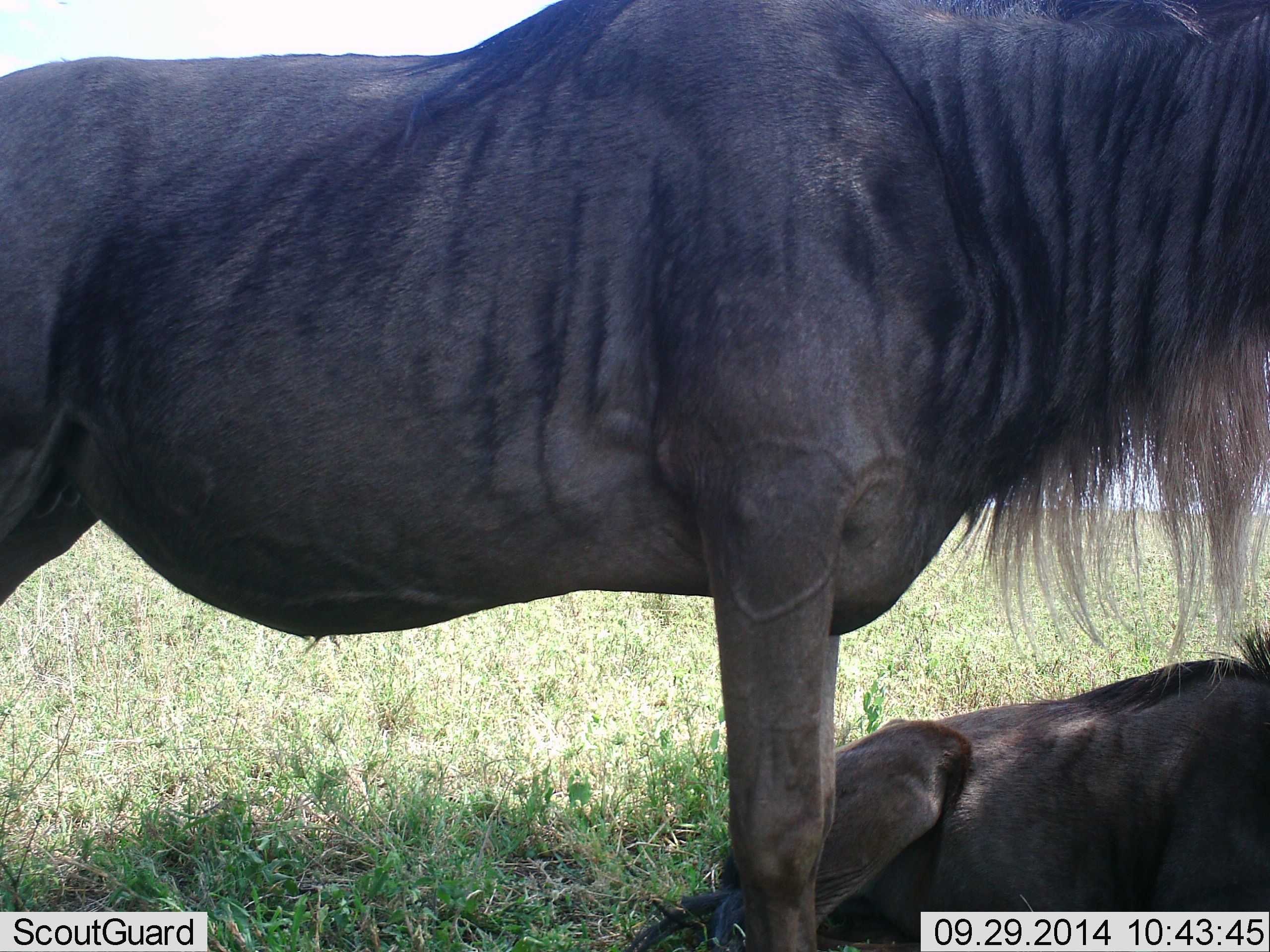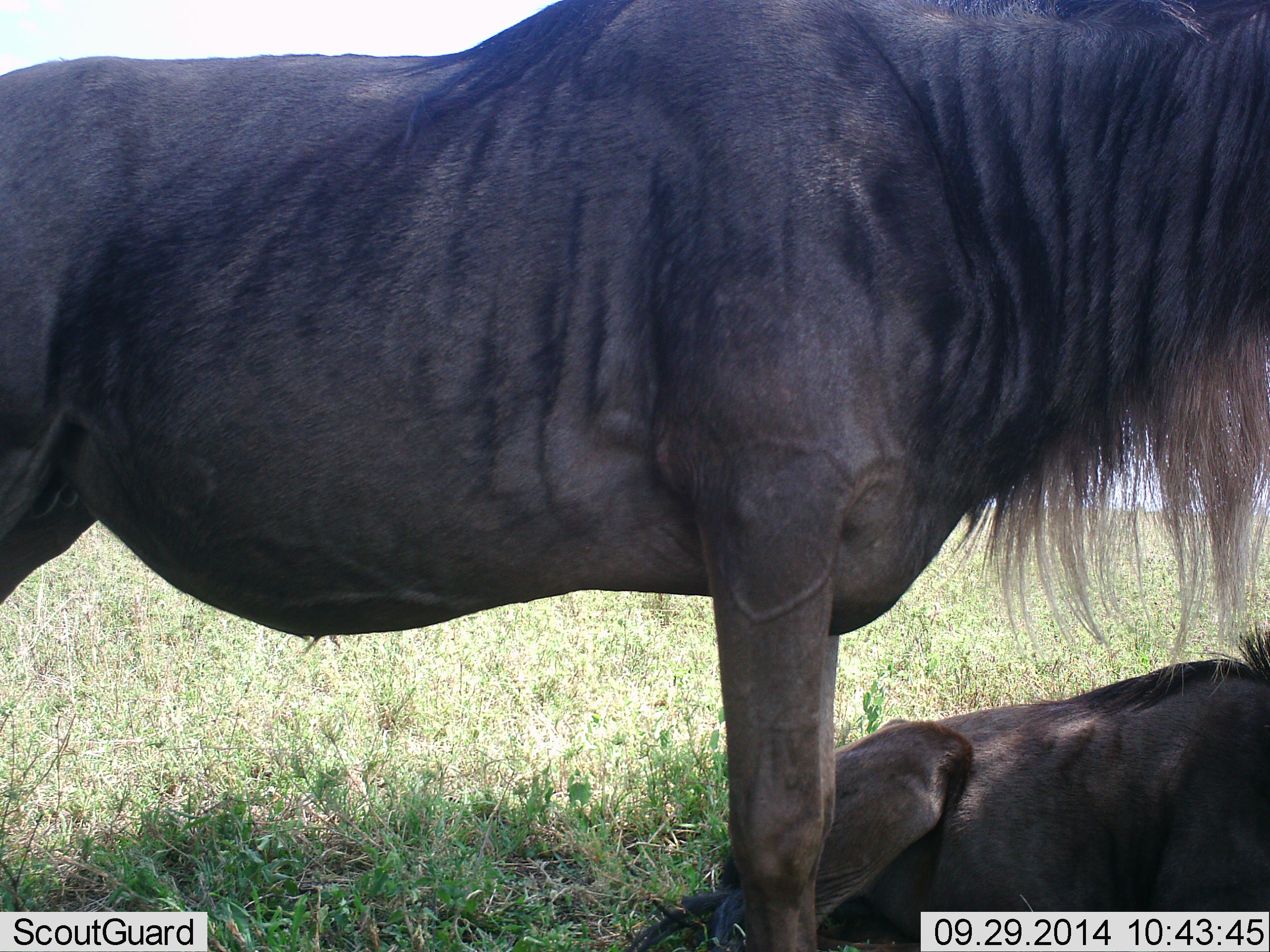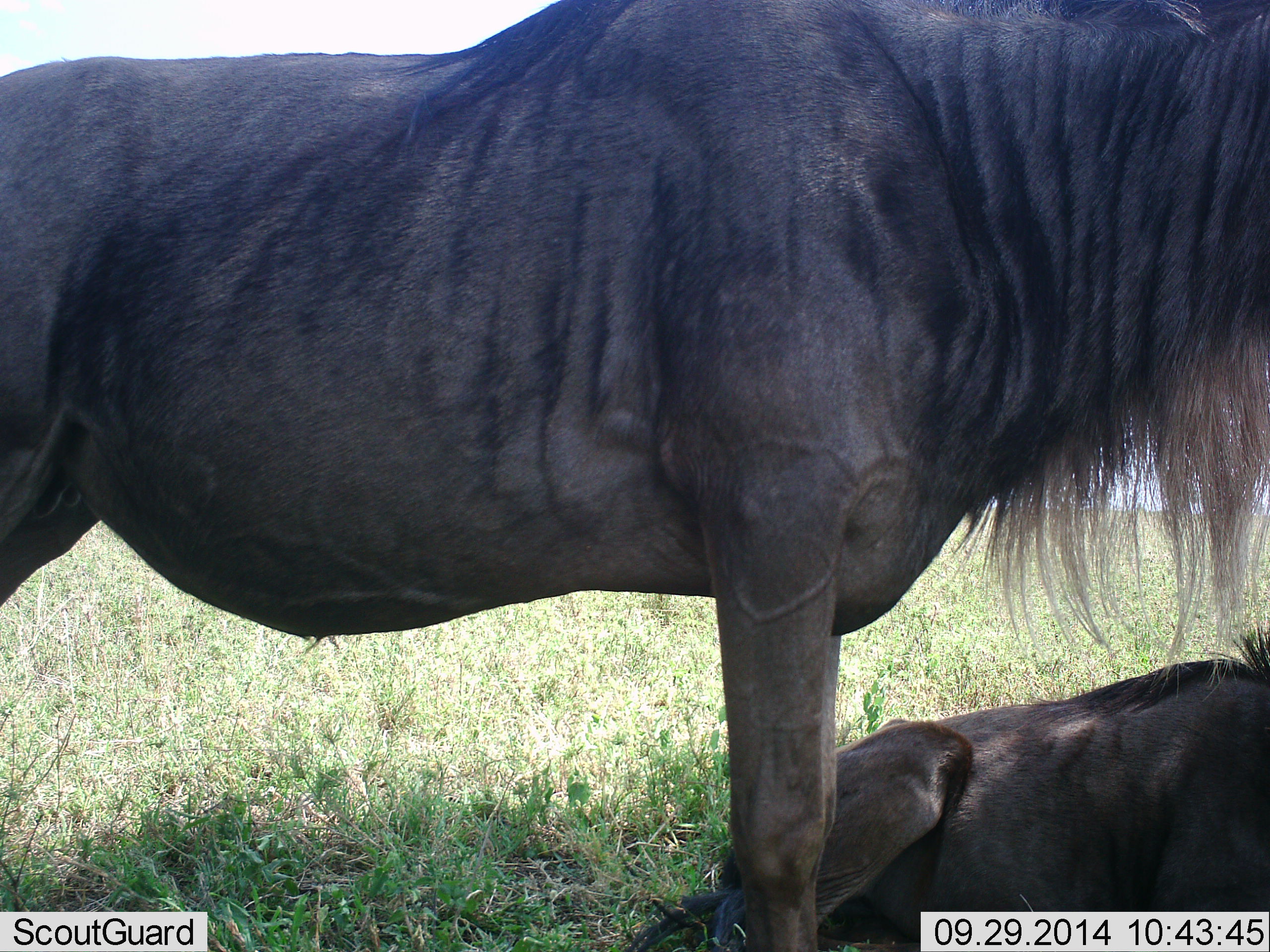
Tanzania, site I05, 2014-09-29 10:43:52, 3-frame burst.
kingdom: Animalia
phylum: Chordata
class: Mammalia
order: Artiodactyla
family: Bovidae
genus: Connochaetes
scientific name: Connochaetes taurinus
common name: blue wildebeest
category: wildebeest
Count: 2.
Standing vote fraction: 100%.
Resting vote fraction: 100%.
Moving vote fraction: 0%.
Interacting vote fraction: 0%.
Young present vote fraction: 0%.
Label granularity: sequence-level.